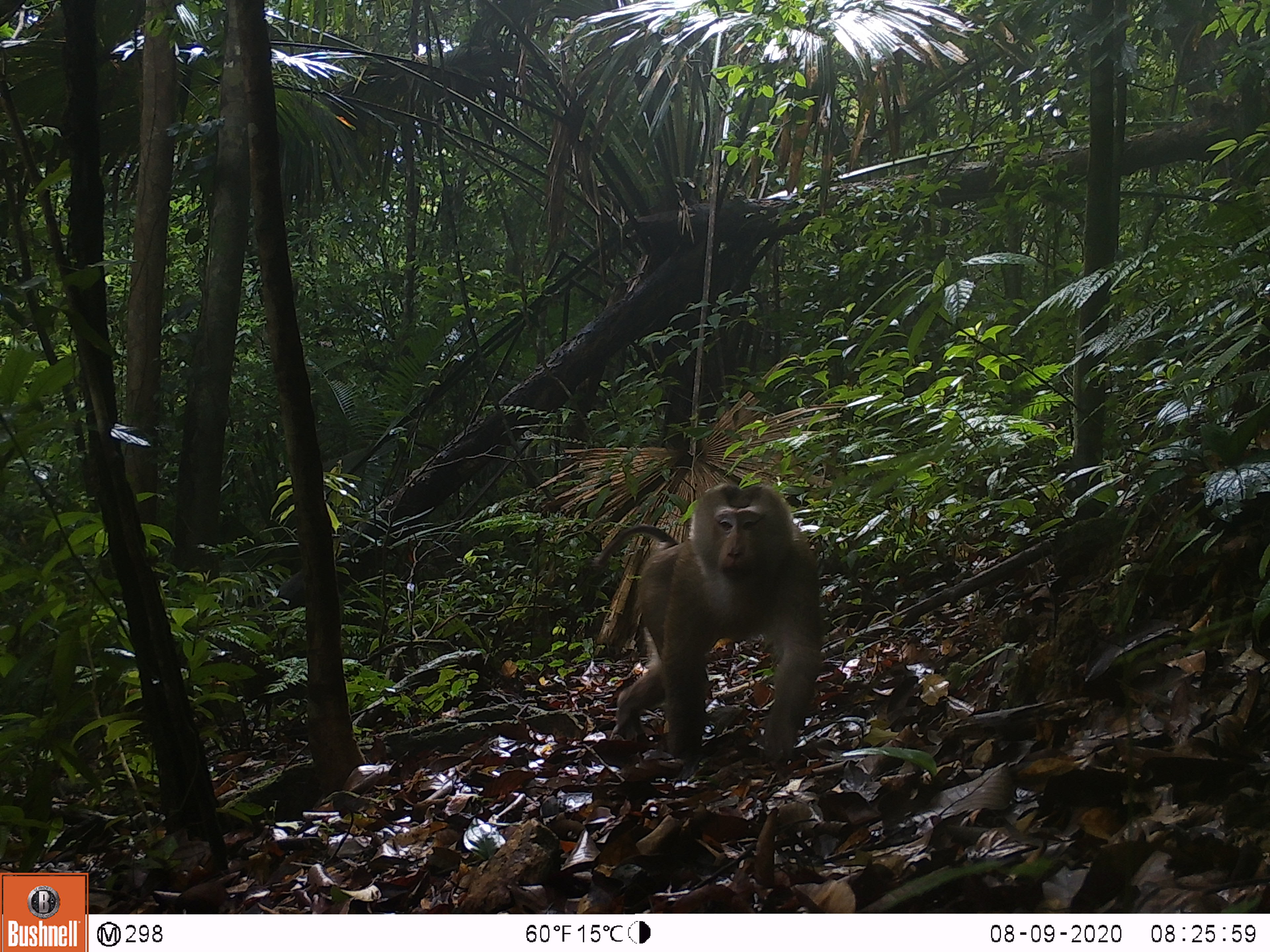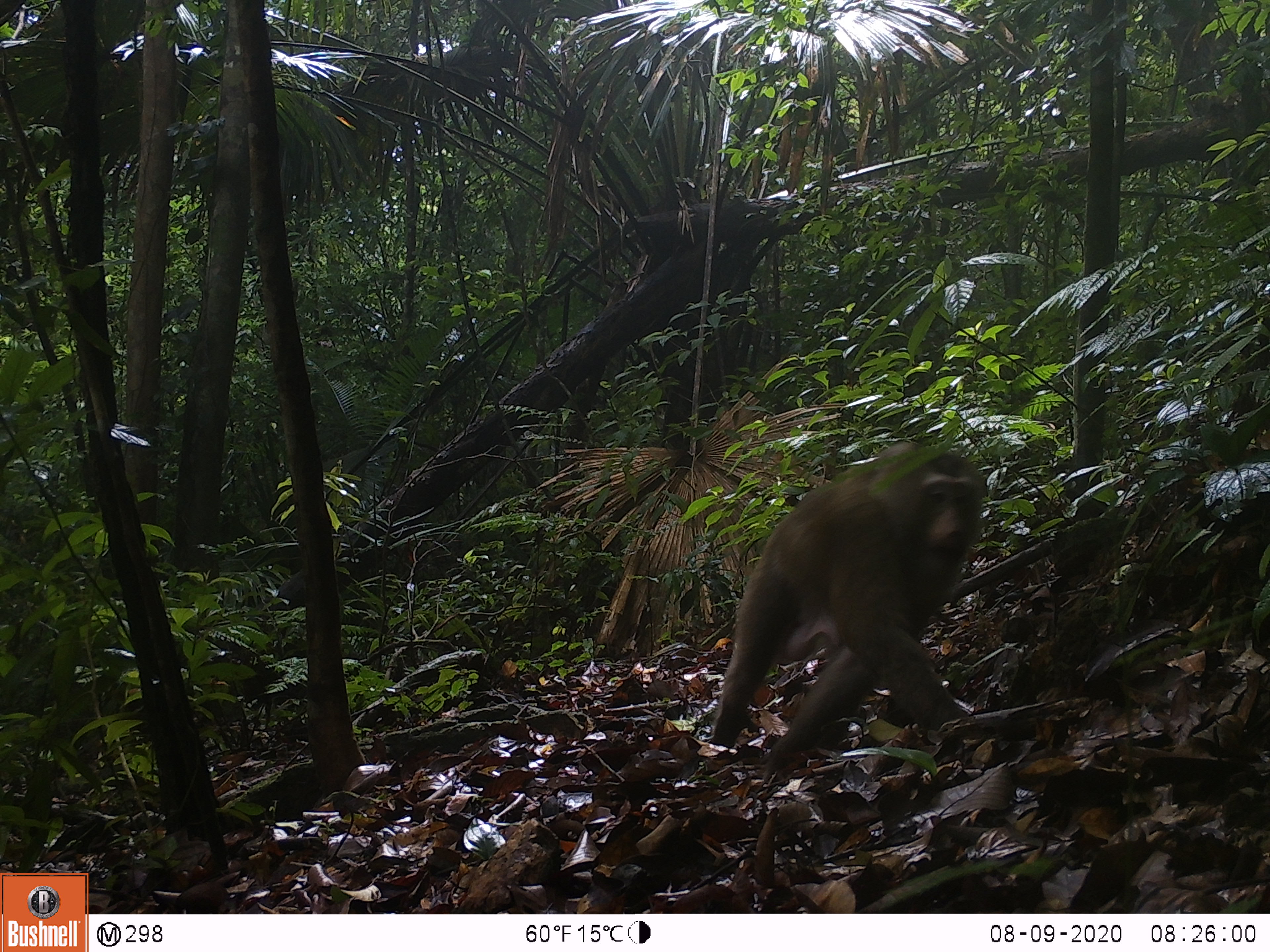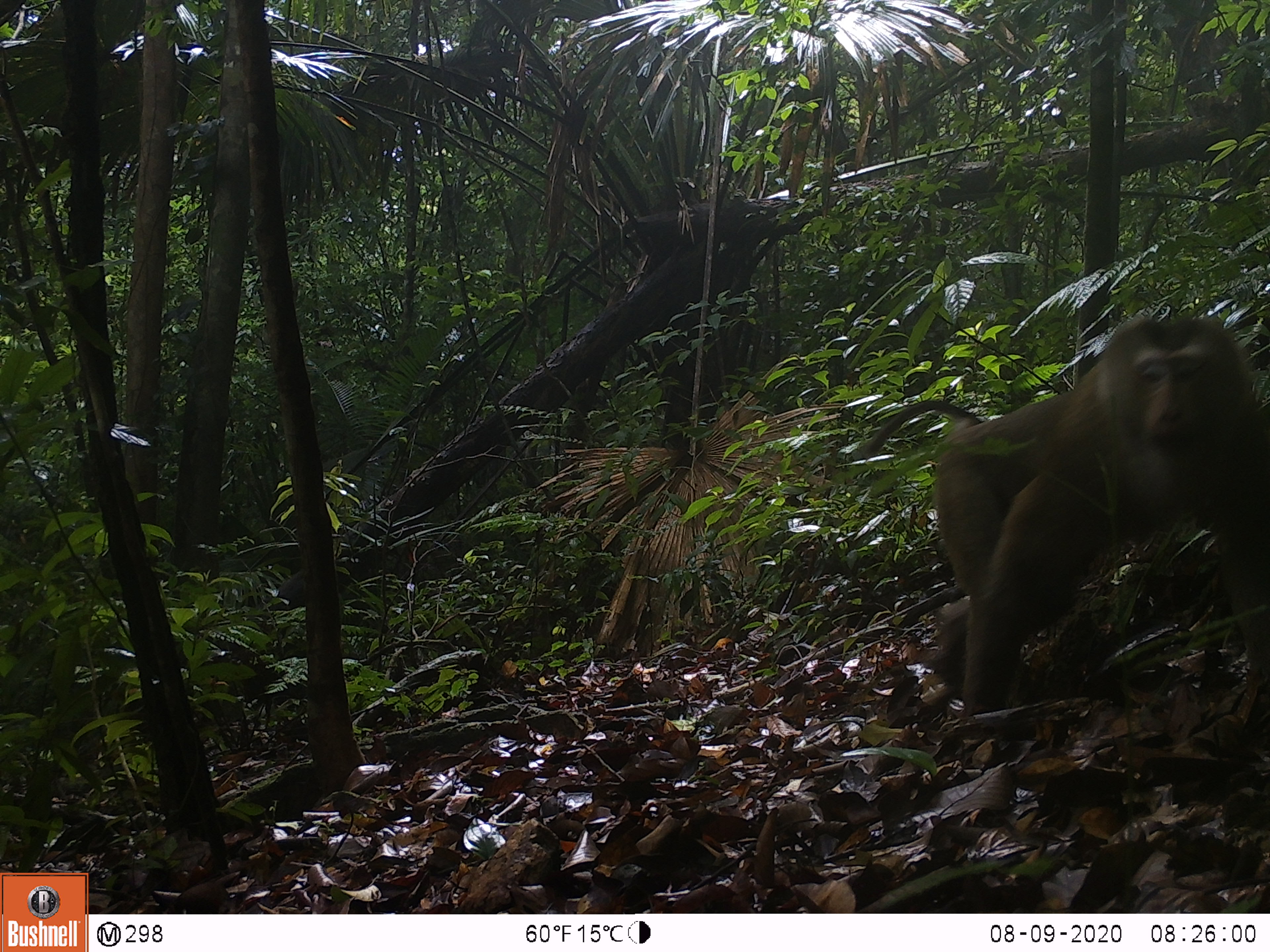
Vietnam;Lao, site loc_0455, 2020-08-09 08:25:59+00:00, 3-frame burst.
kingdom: Animalia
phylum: Chordata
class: Mammalia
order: Primates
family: Cercopithecidae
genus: Macaca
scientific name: Macaca nemestrina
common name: pig-tailed macaque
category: pig tailed macaque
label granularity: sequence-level